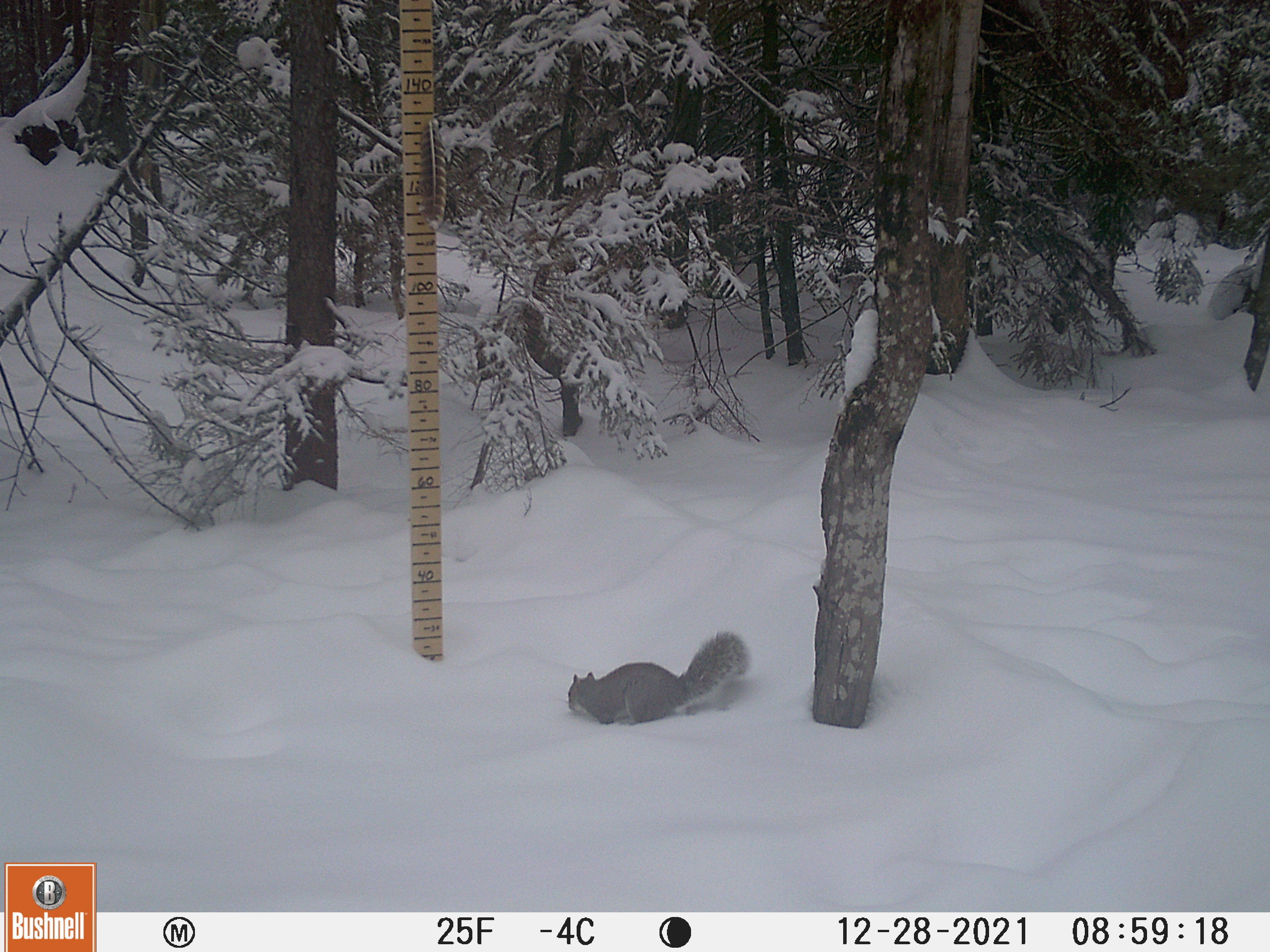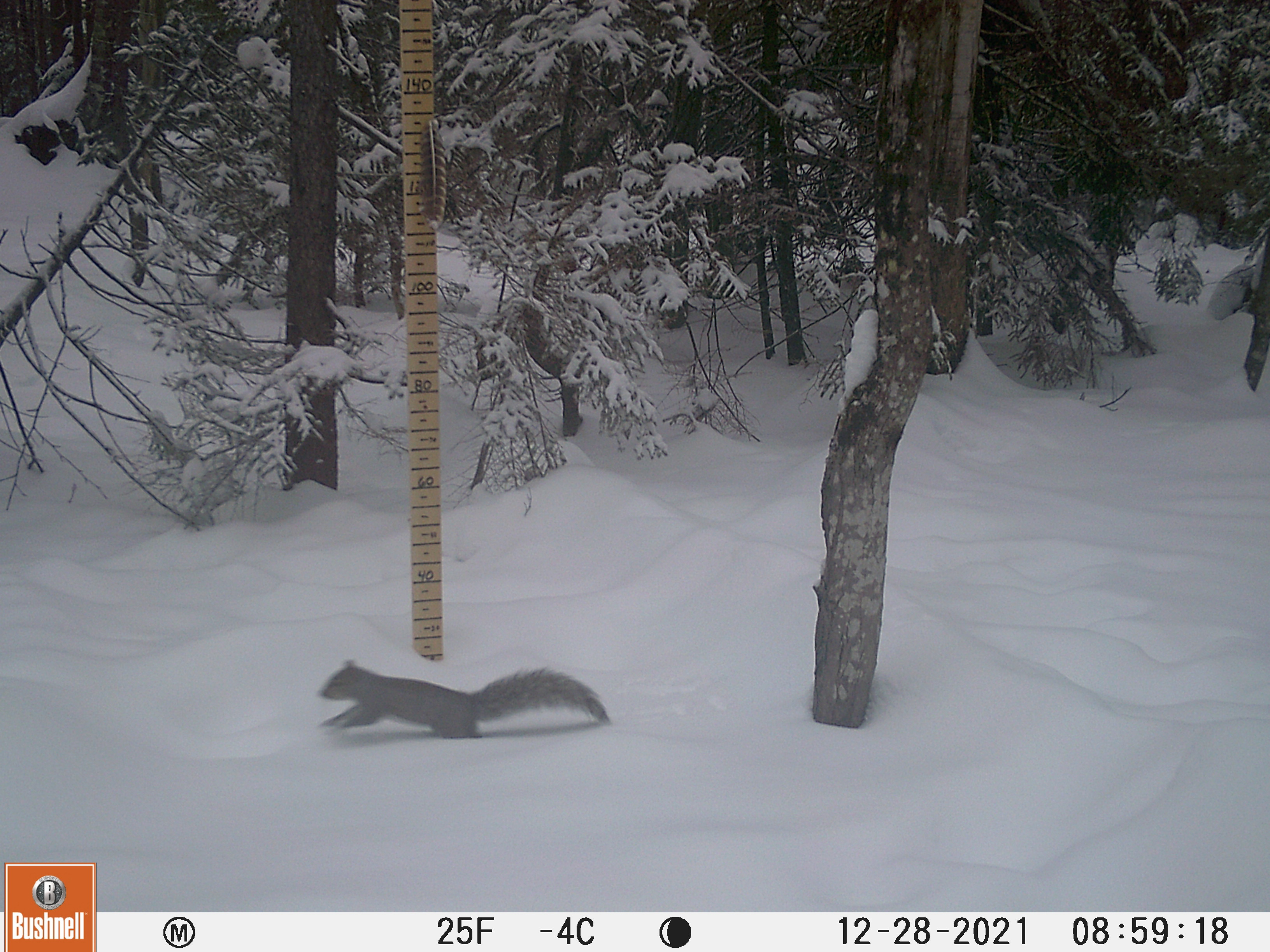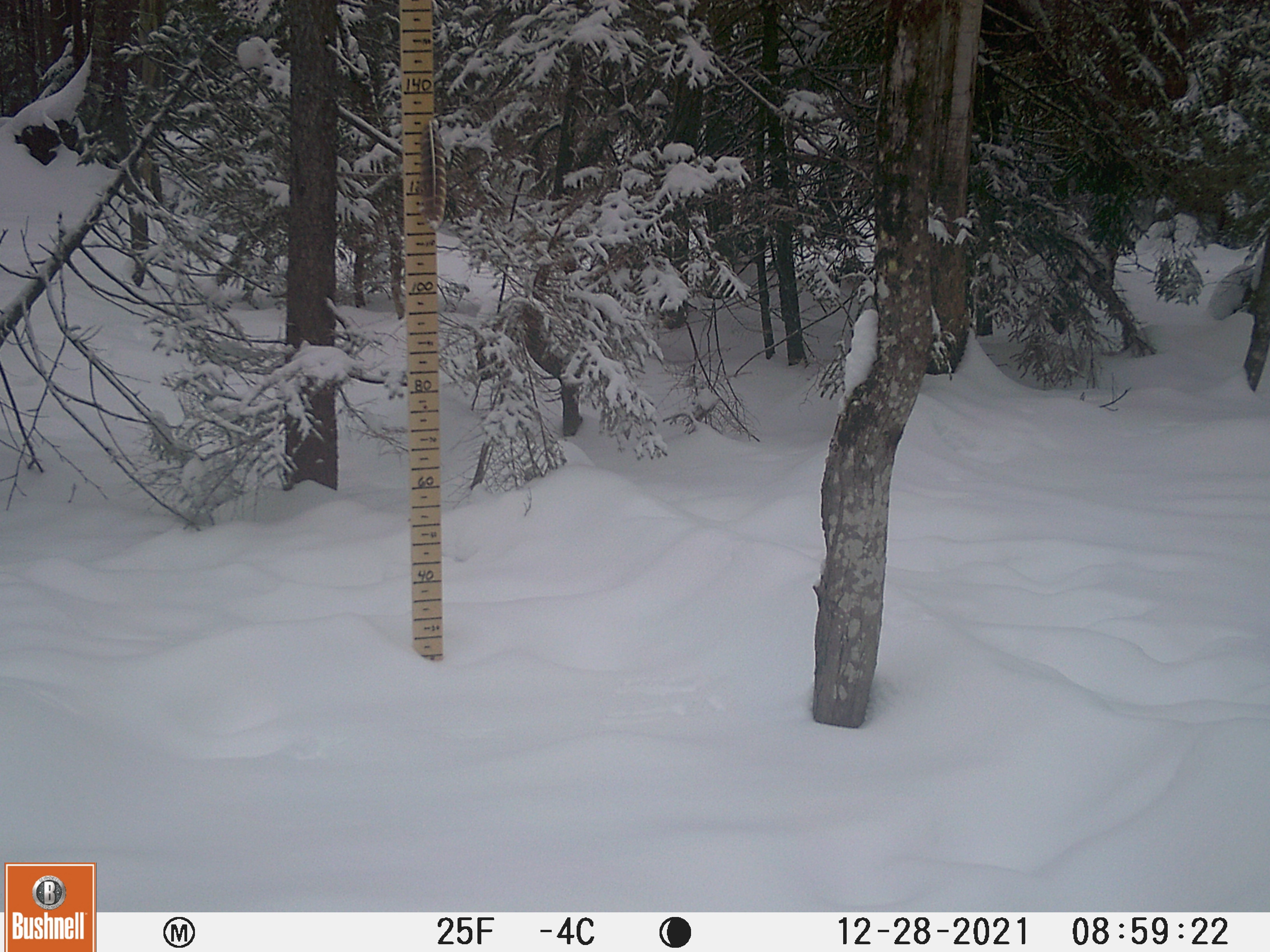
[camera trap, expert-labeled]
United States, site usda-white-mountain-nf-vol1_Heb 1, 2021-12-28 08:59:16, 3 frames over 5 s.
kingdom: Animalia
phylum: Chordata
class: Mammalia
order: Rodentia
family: Sciuridae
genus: Sciurus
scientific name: Sciurus carolinensis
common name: gray squirrel